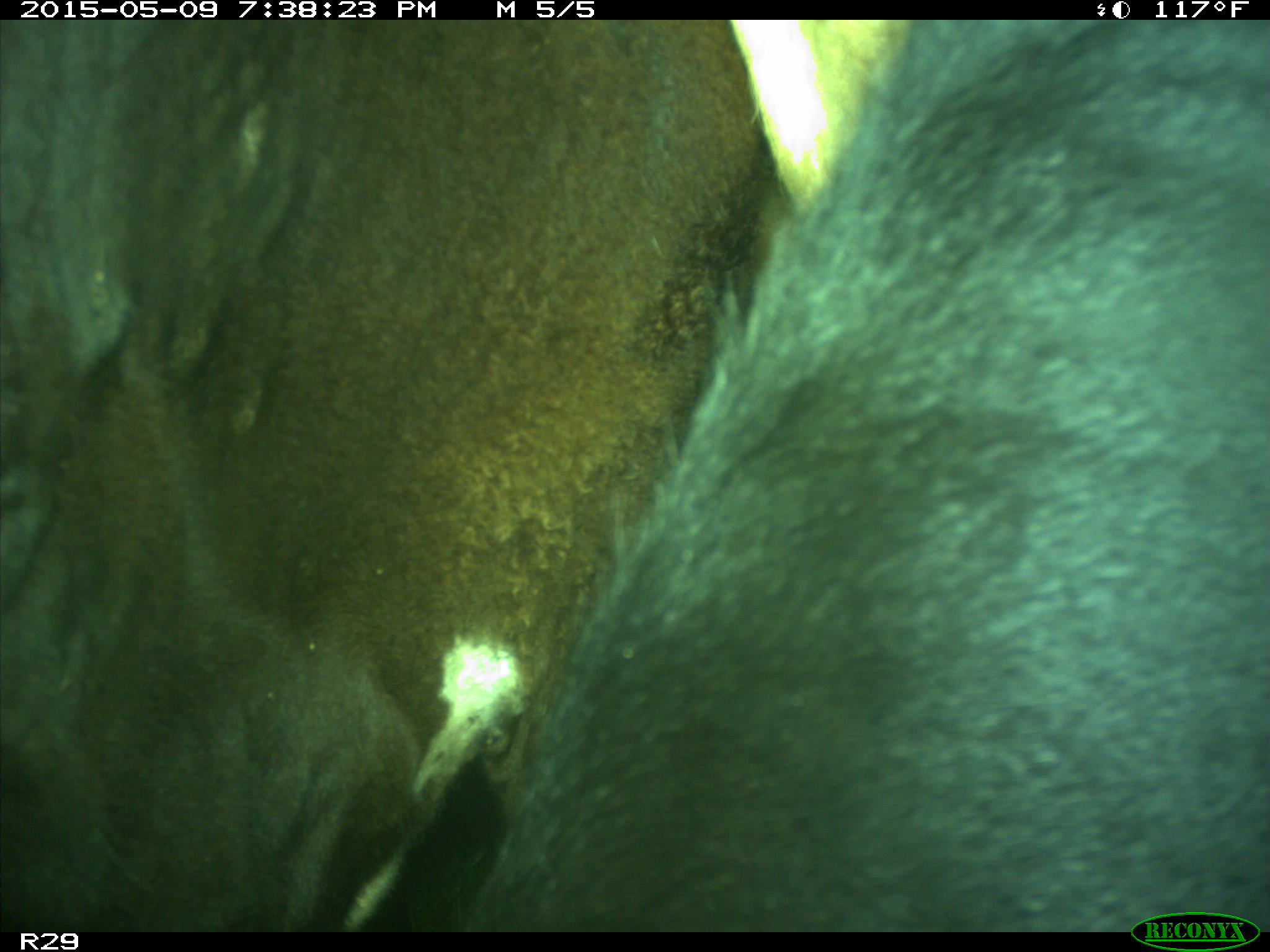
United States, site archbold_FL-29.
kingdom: Animalia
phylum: Chordata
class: Mammalia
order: Artiodactyla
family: Bovidae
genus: Bos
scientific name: Bos taurus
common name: domestic cow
Bos taurus (domestic cow).